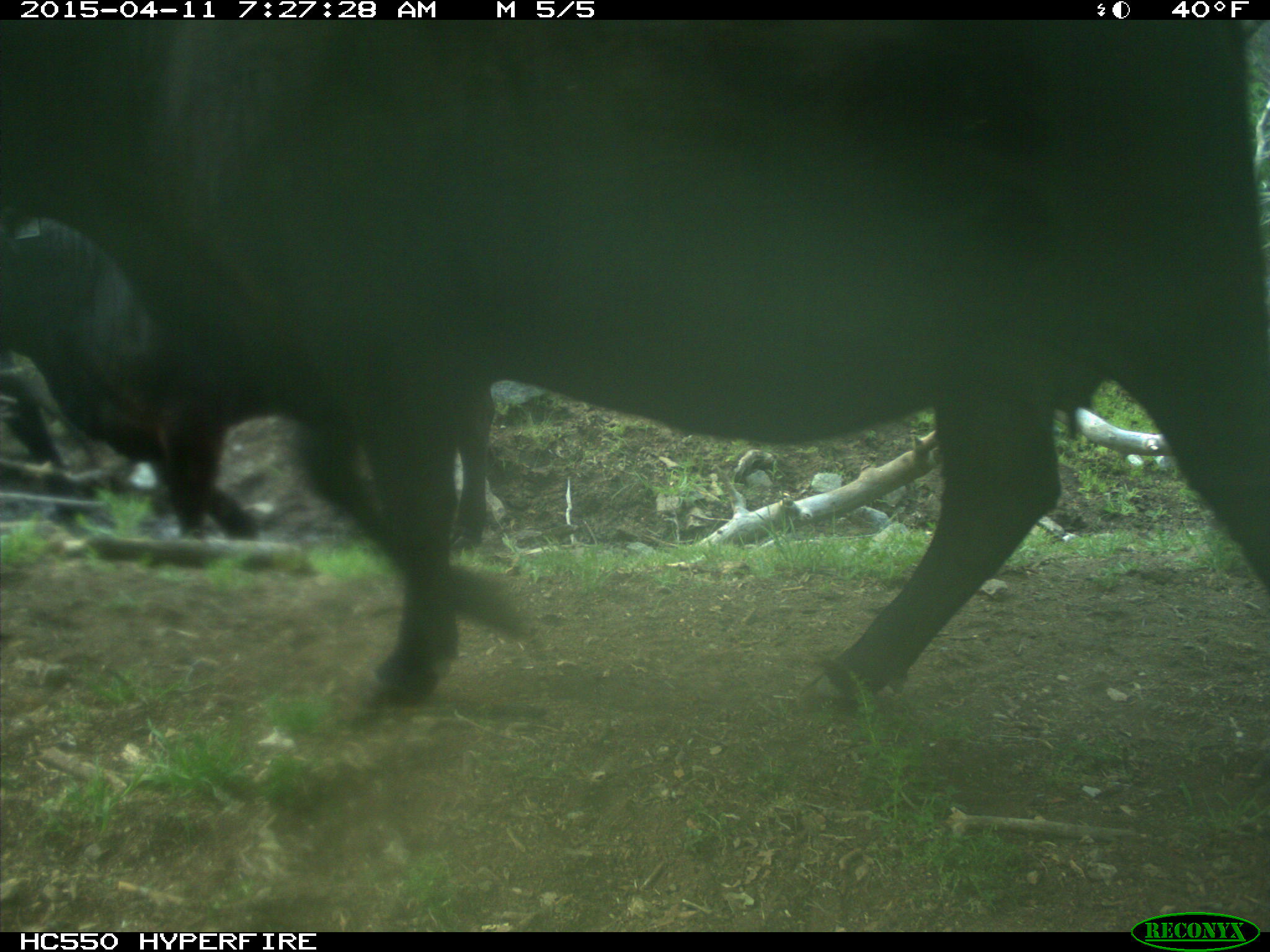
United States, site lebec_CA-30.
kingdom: Animalia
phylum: Chordata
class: Mammalia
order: Artiodactyla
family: Bovidae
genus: Bos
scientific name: Bos taurus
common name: domestic cow